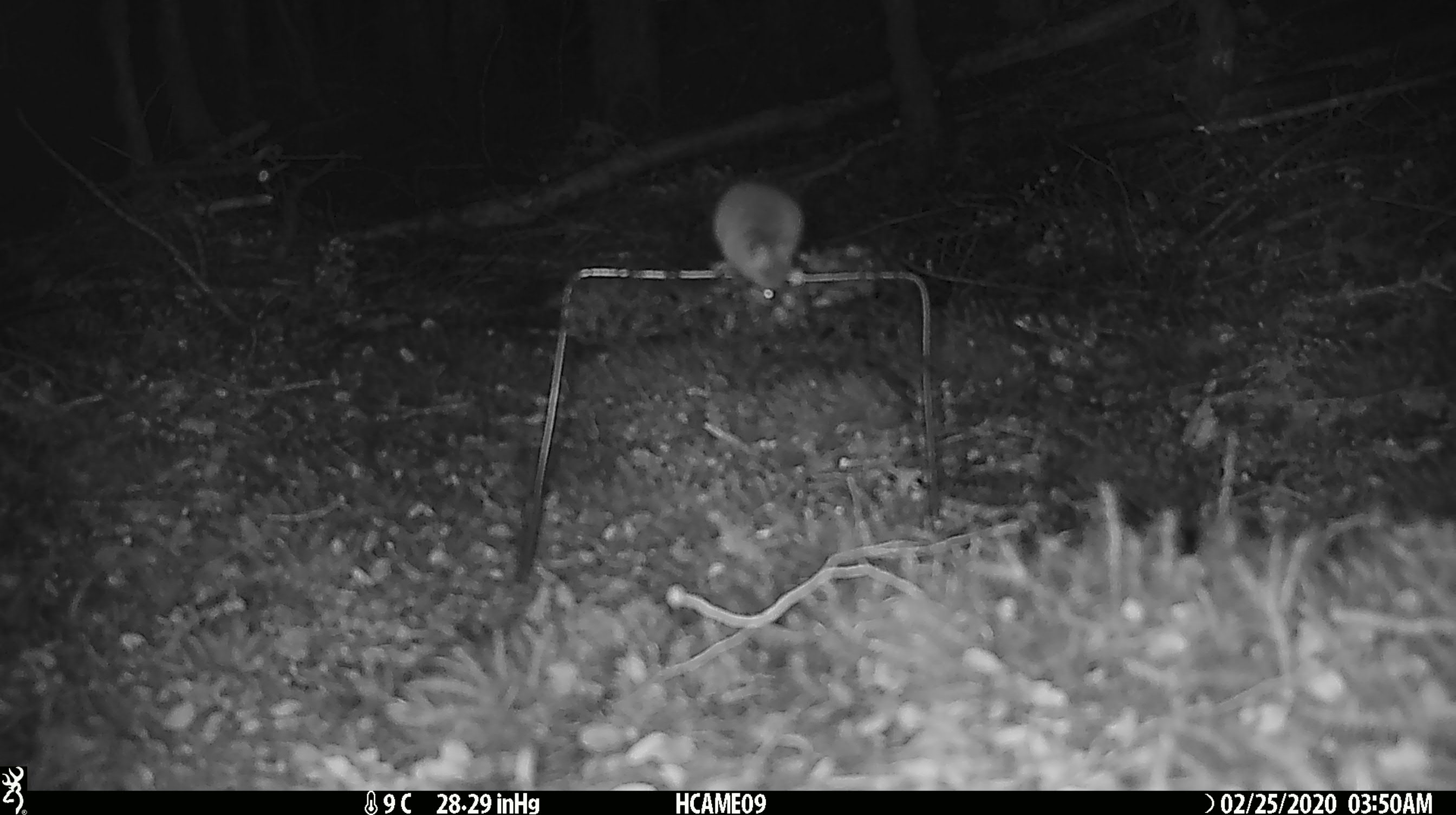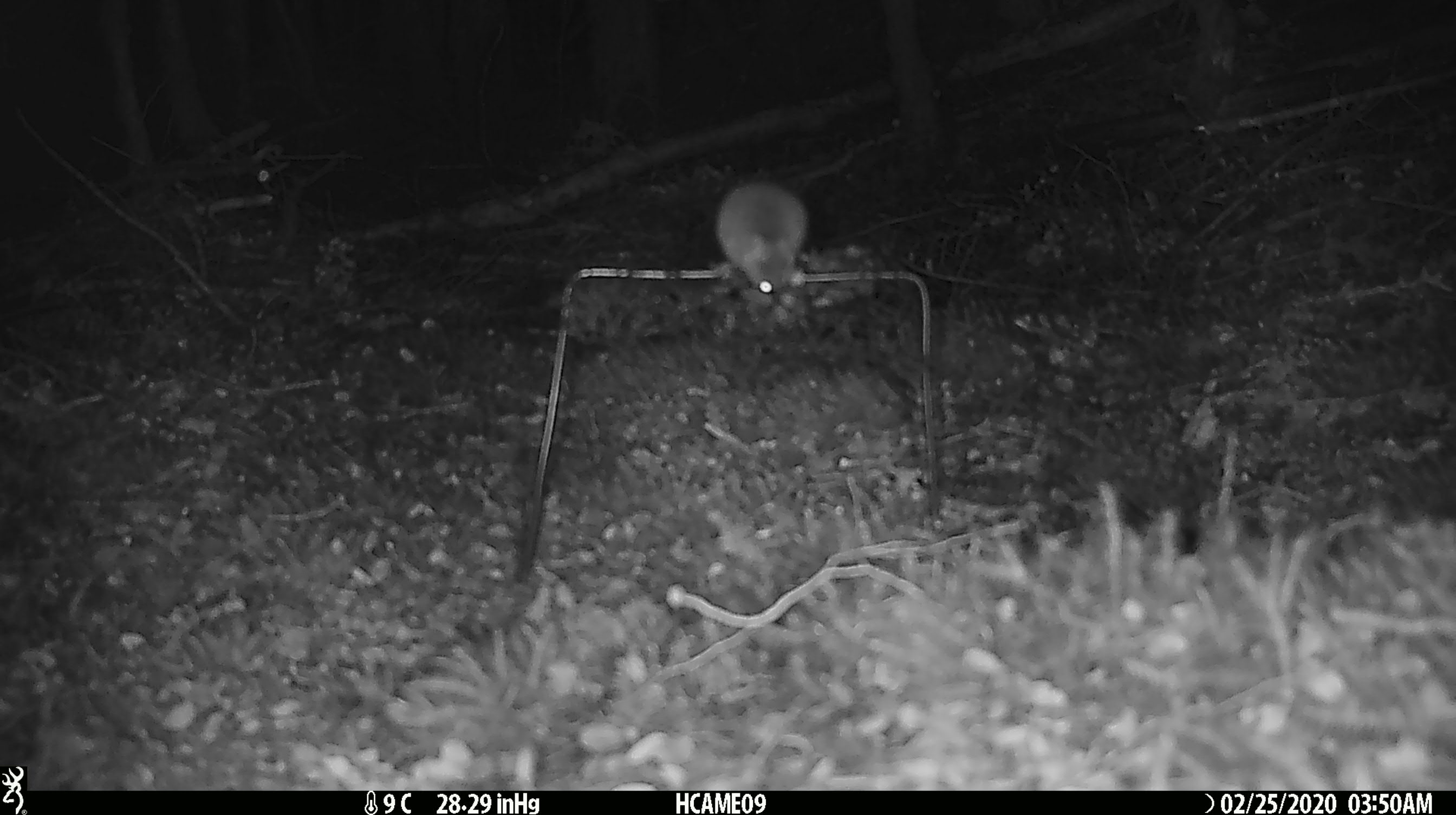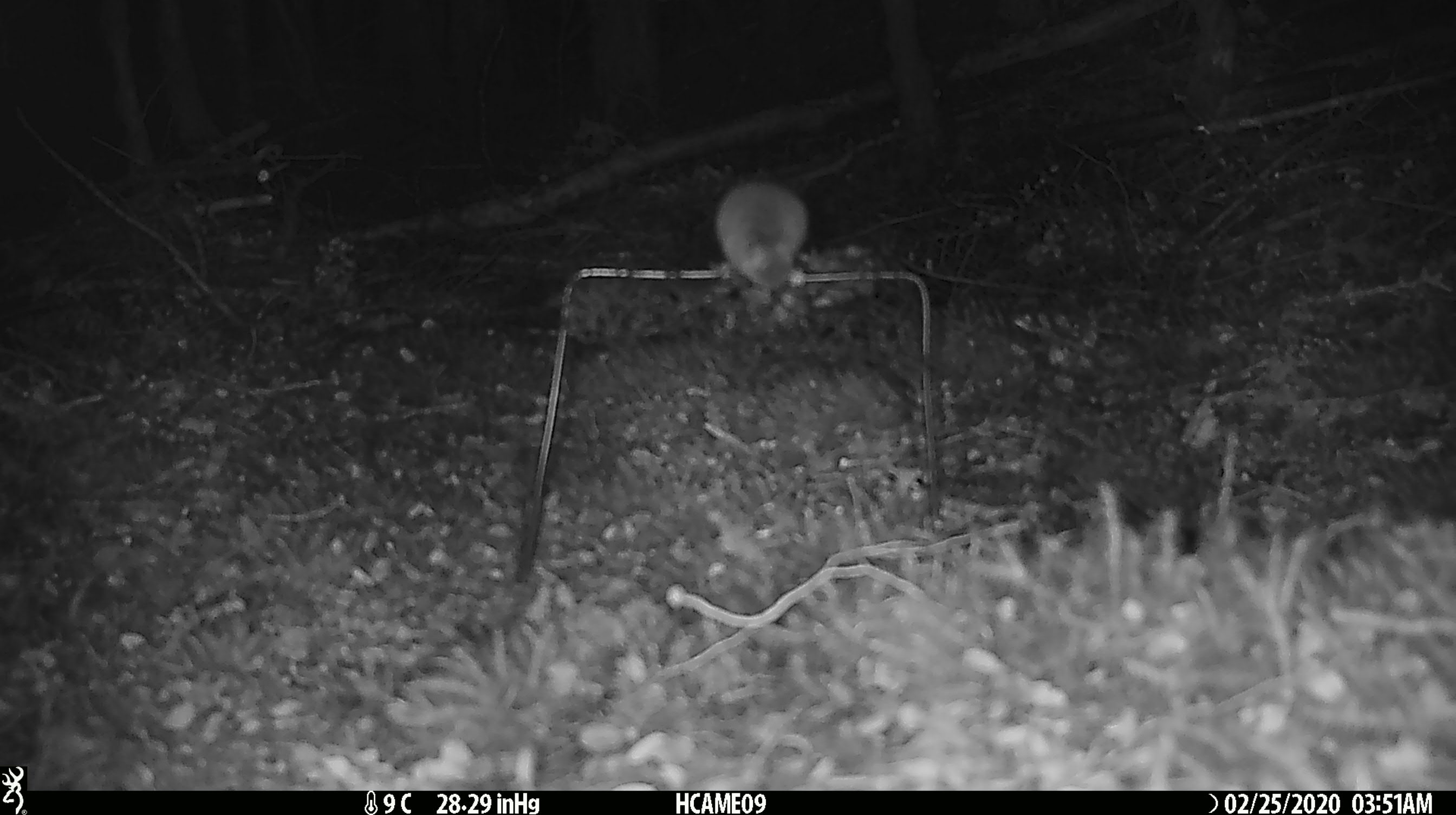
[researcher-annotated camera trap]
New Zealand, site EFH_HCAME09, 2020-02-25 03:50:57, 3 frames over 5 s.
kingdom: Animalia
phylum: Chordata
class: Mammalia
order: Rodentia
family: Muridae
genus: Mus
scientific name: Mus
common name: mouse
Mouse (Mus).